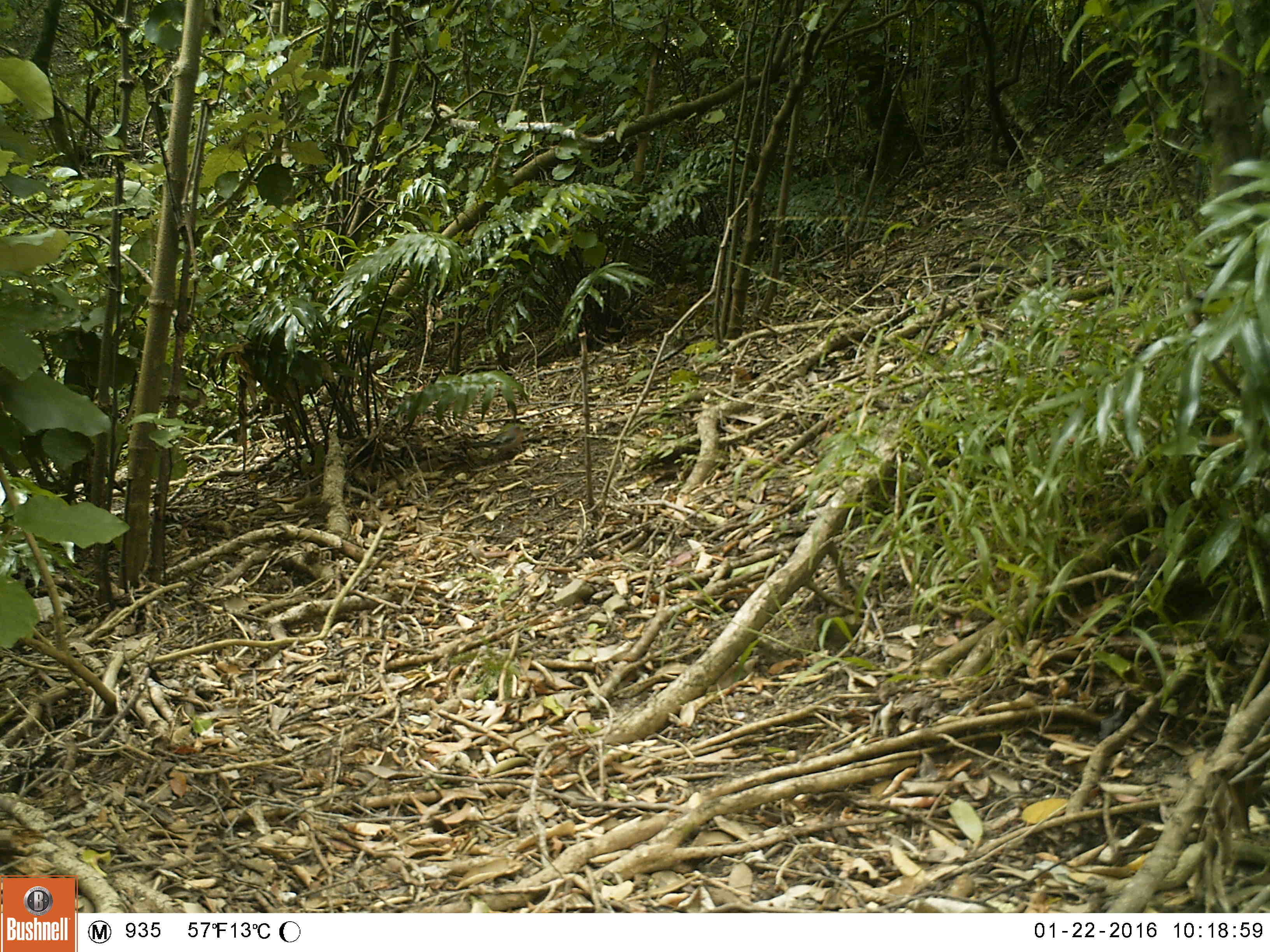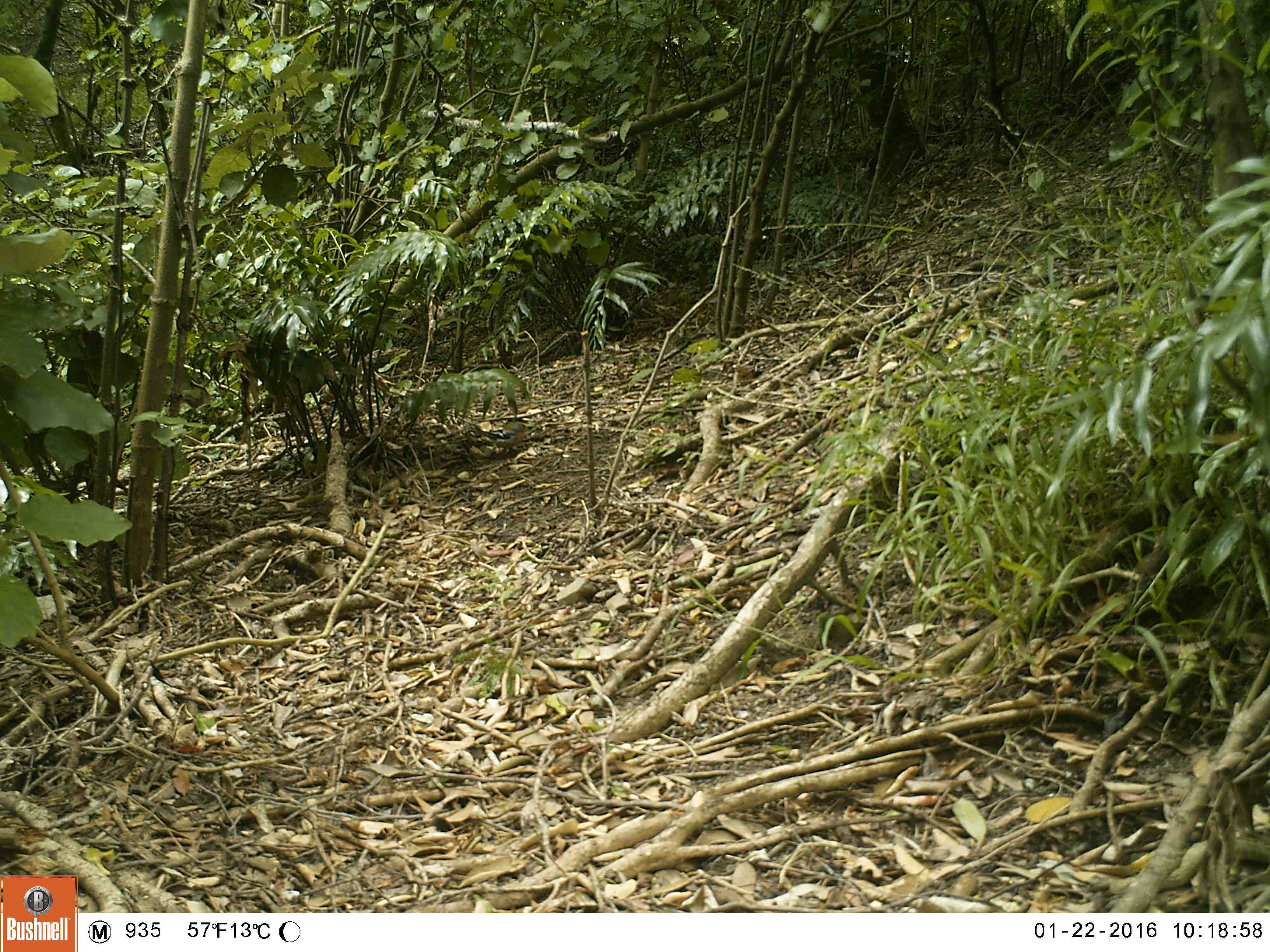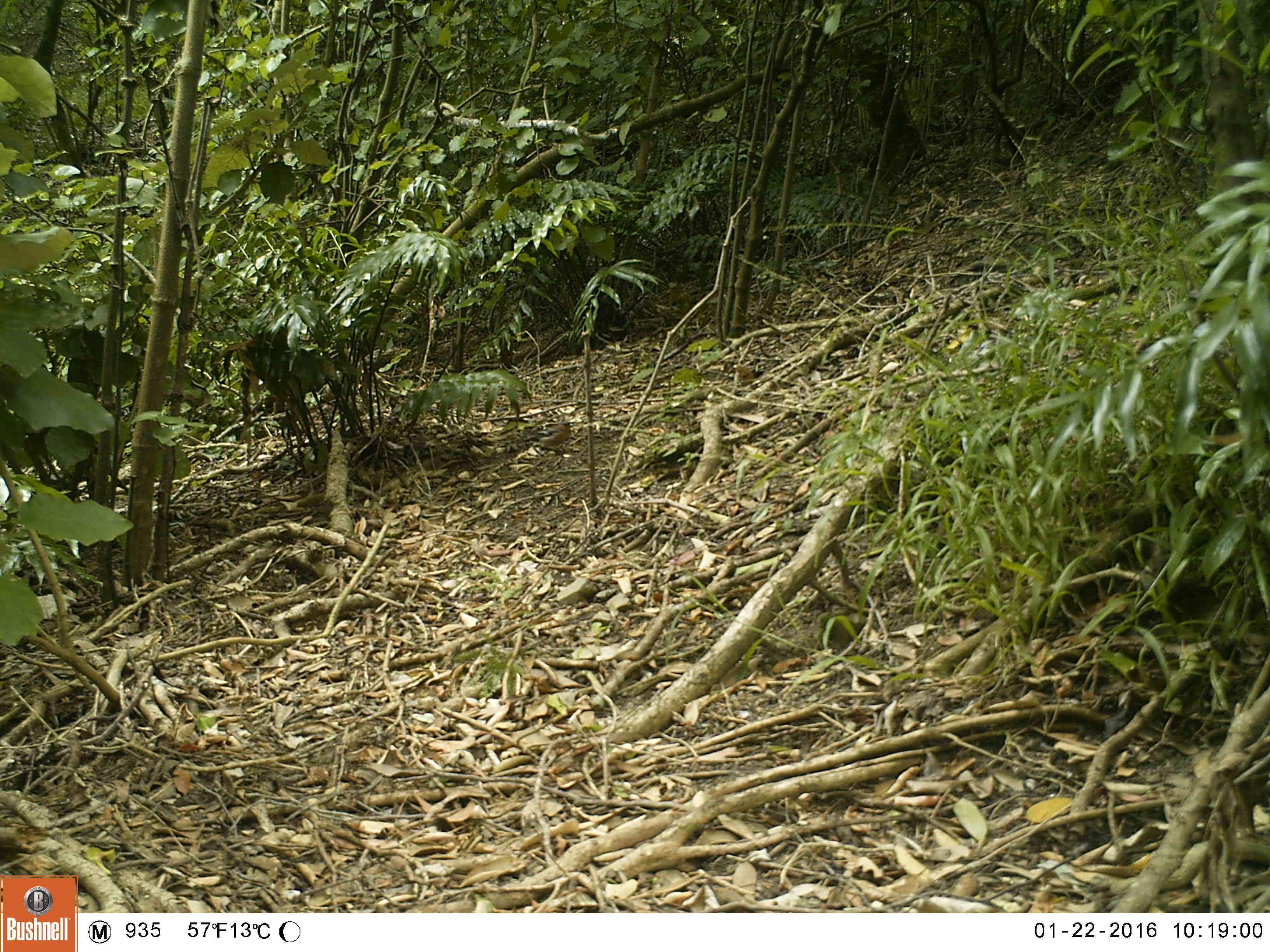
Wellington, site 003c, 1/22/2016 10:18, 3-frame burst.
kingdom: Animalia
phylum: Chordata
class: Aves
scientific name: Aves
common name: bird